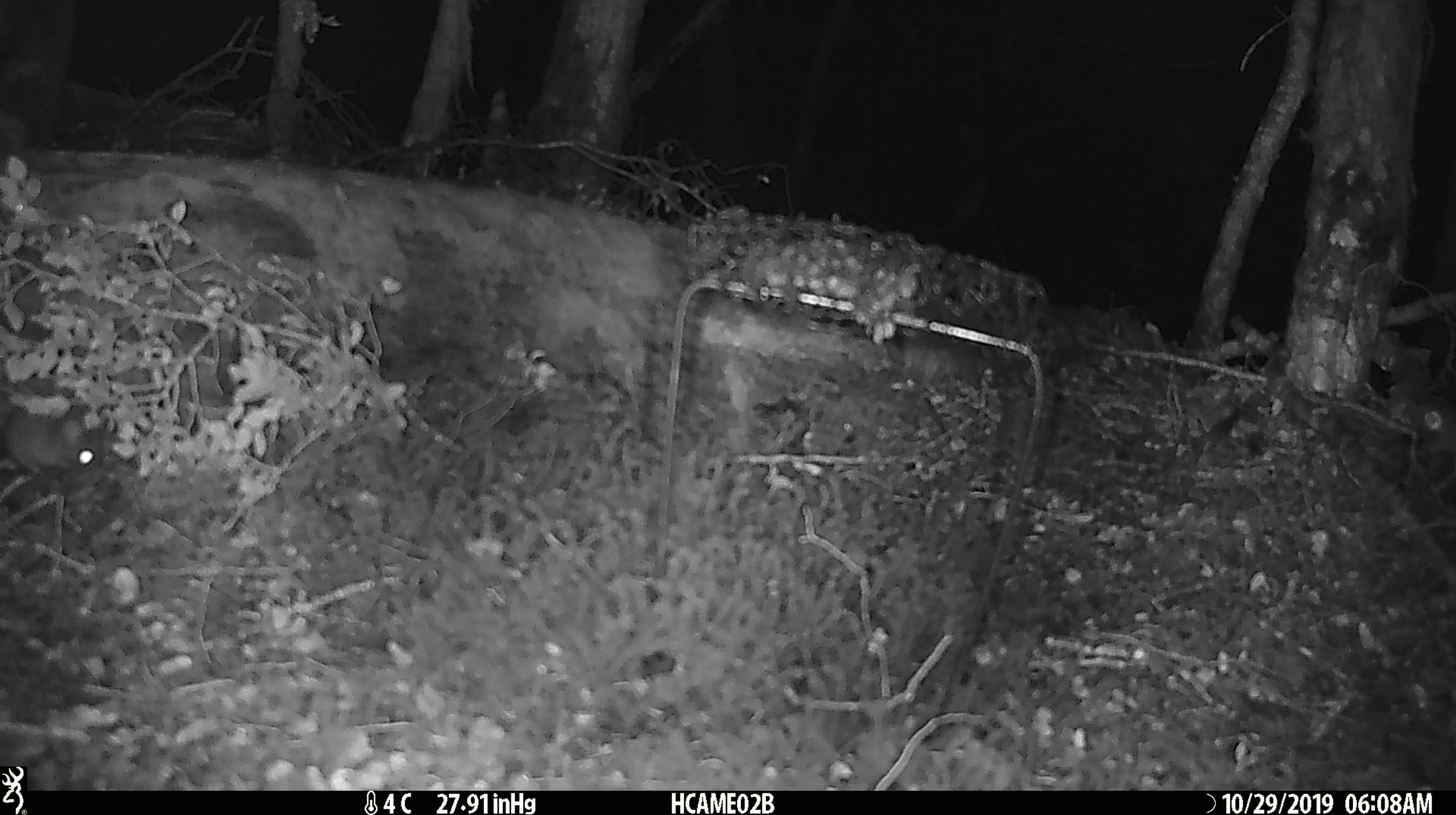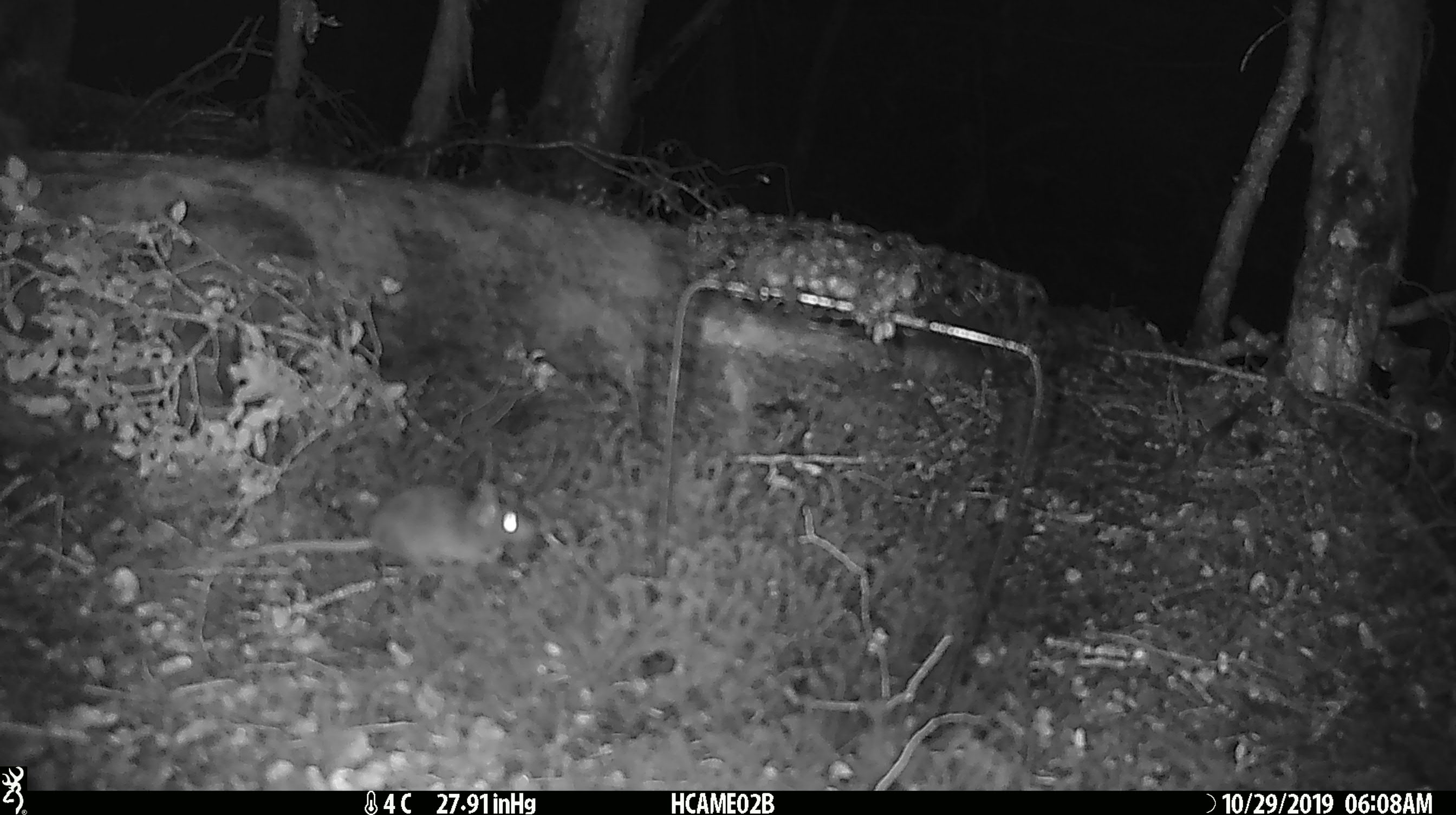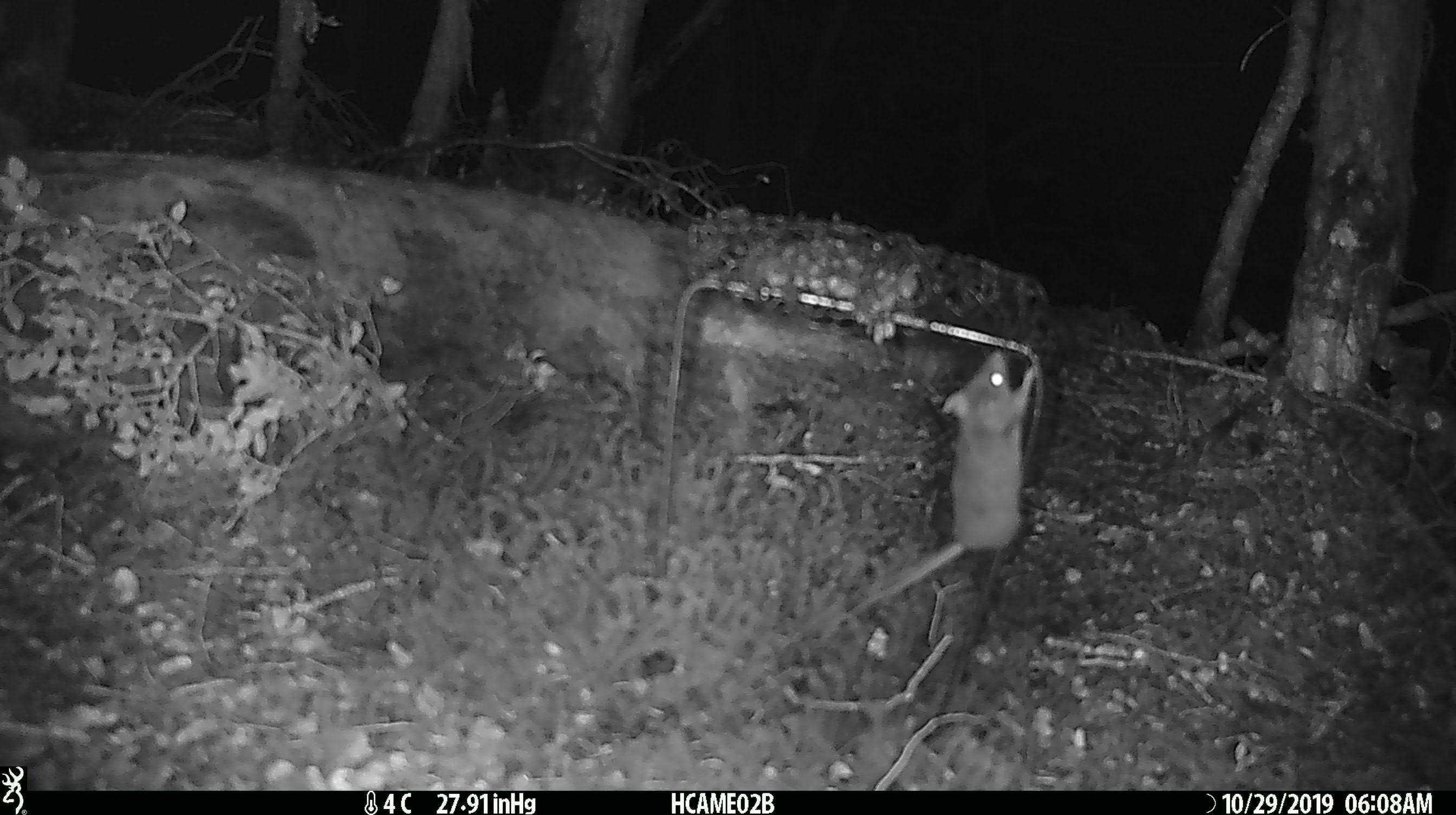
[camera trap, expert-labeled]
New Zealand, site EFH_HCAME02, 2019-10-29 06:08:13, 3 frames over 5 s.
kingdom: Animalia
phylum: Chordata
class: Mammalia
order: Rodentia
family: Muridae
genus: Mus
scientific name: Mus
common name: mouse